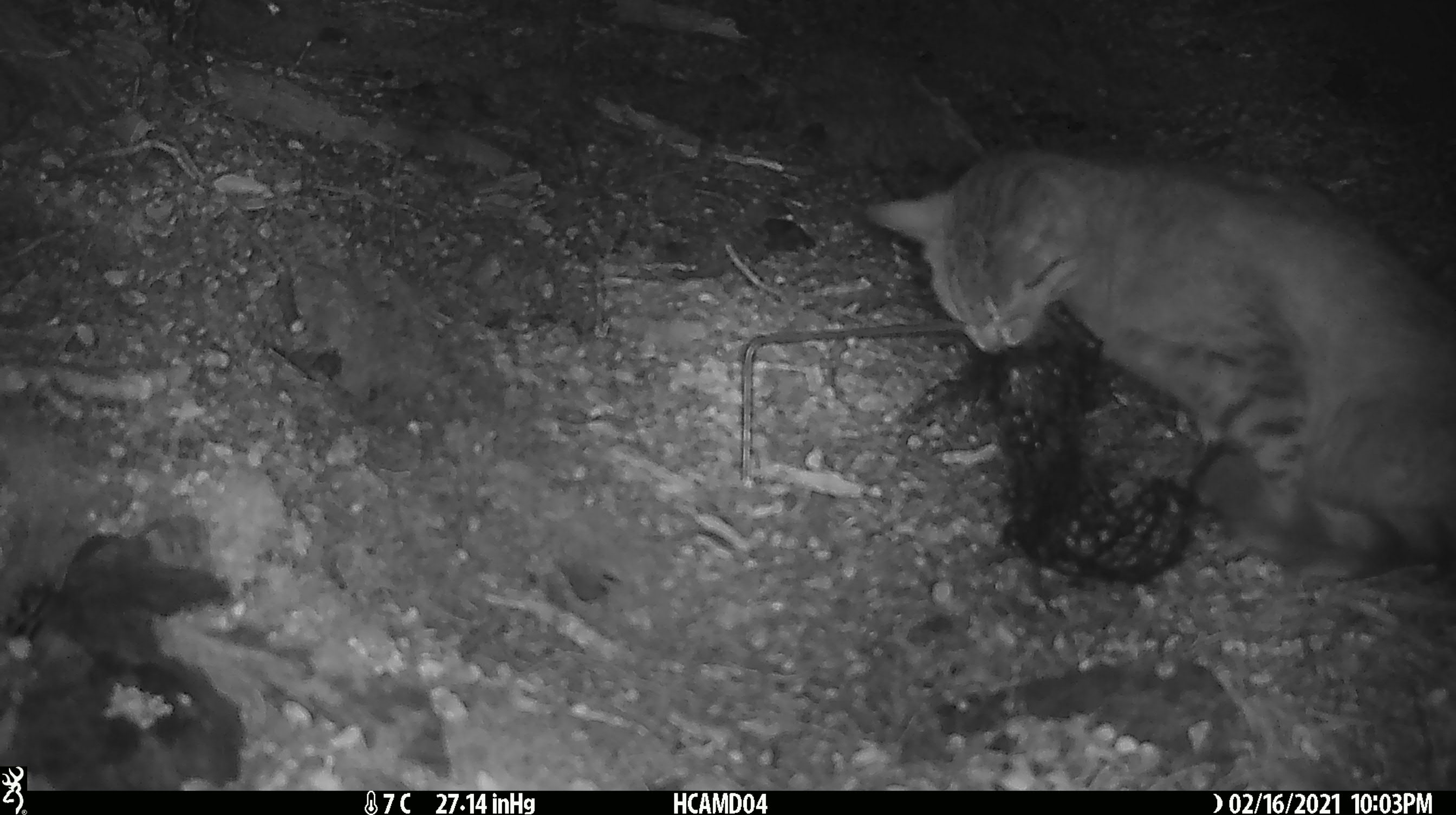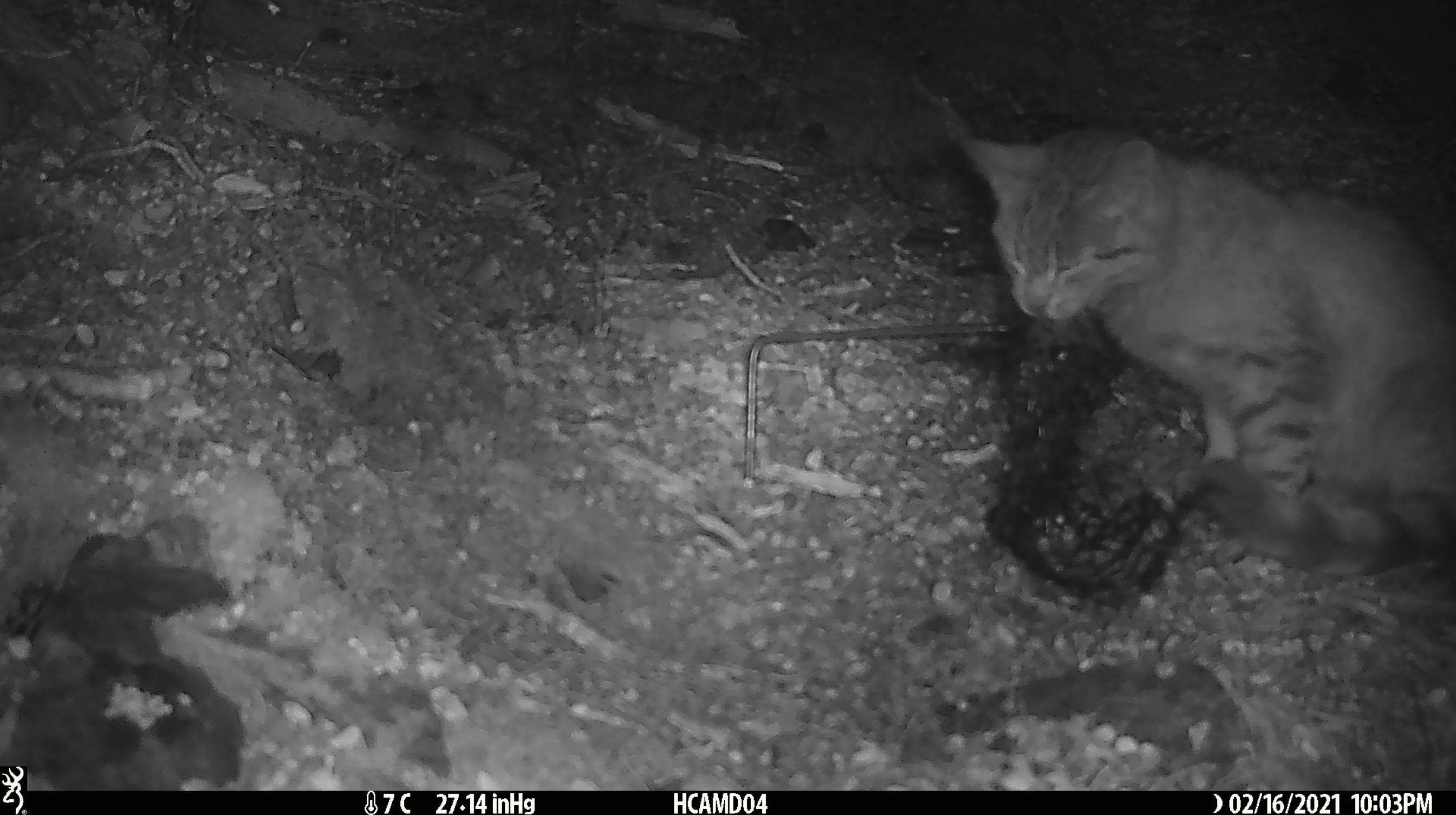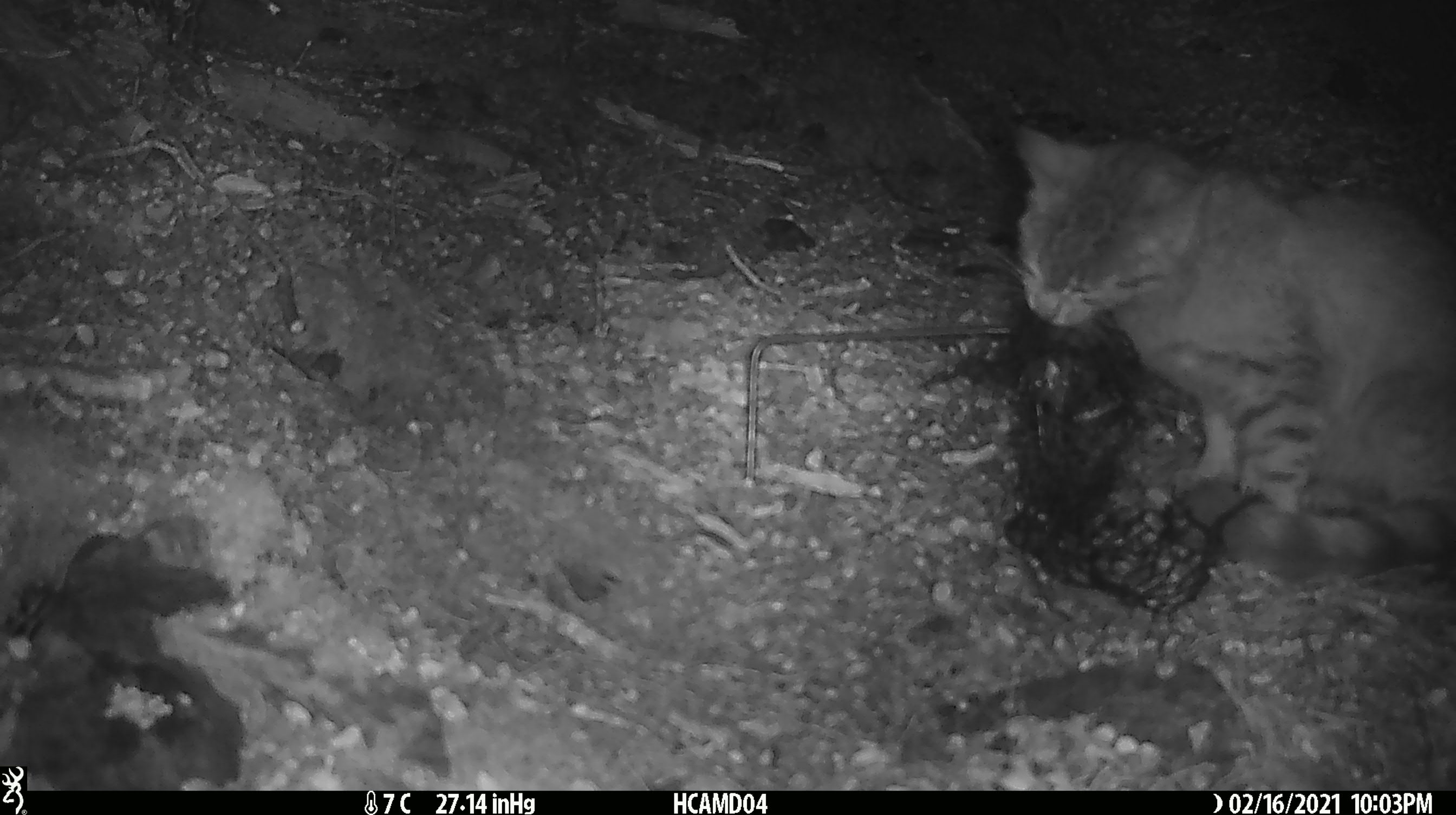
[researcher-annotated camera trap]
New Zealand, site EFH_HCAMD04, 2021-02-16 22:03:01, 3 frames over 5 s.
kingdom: Animalia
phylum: Chordata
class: Mammalia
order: Carnivora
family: Felidae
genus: Felis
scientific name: Felis catus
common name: domestic cat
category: cat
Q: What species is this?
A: Cat (domestic cat) (Felis catus).